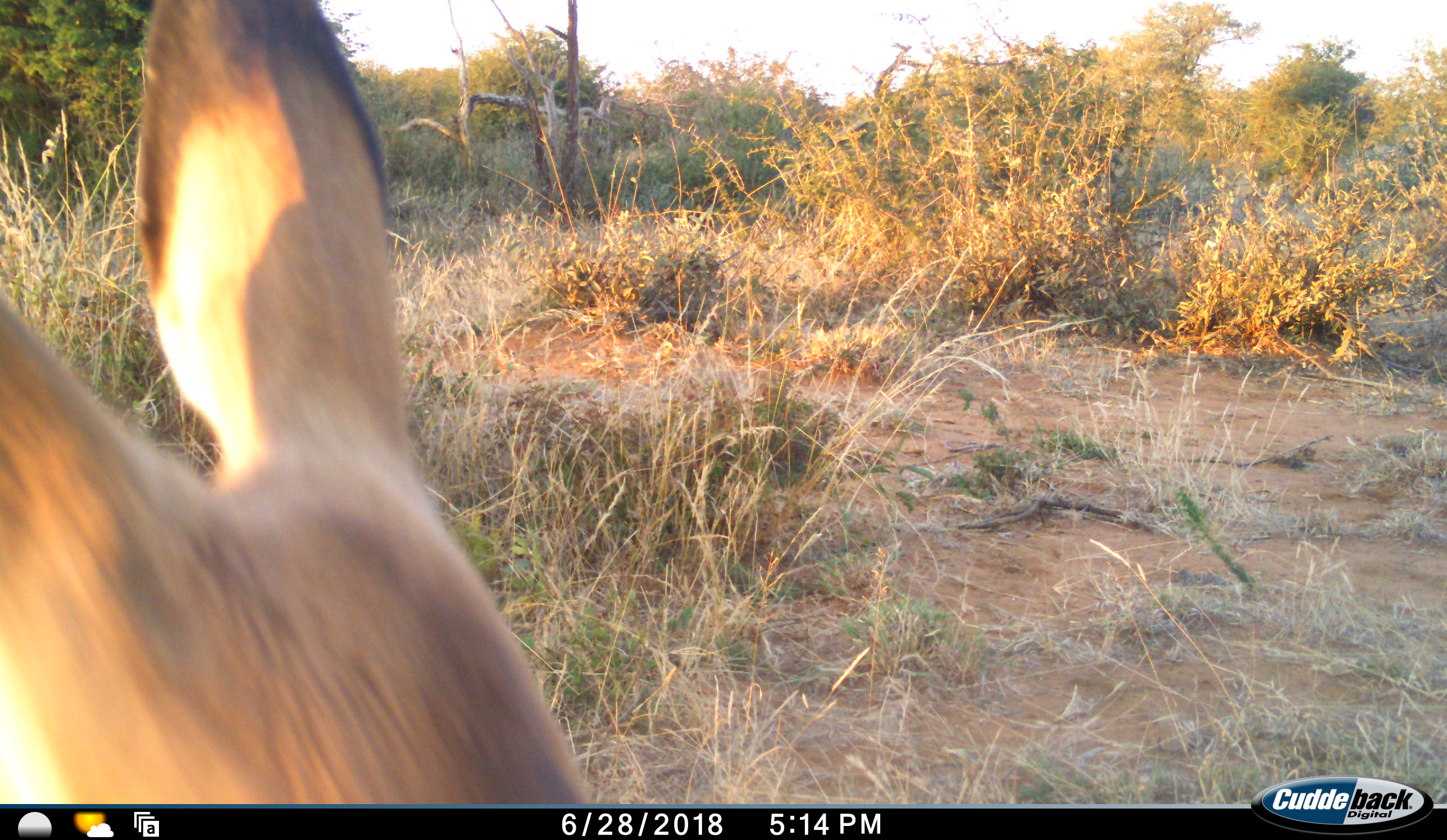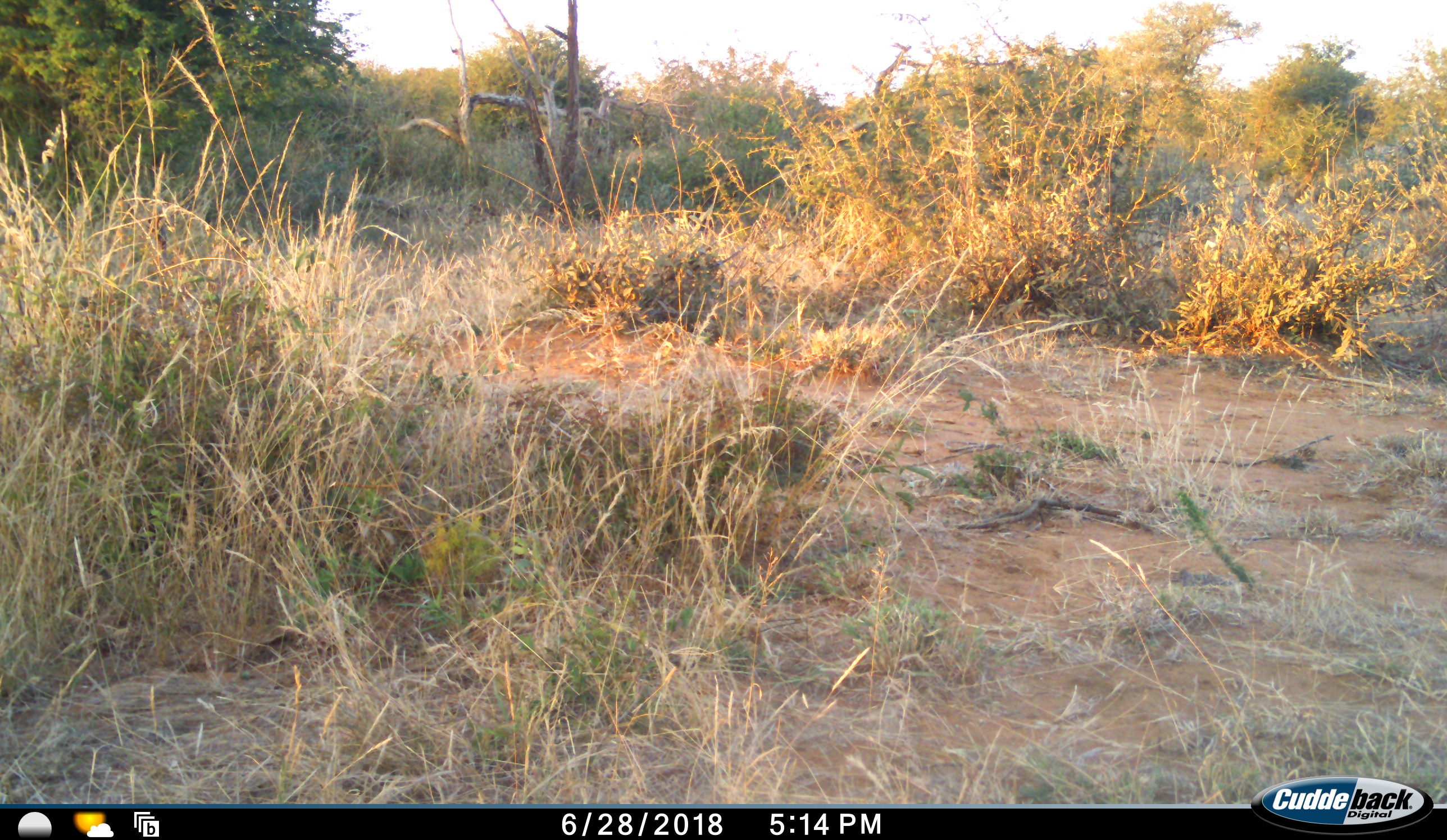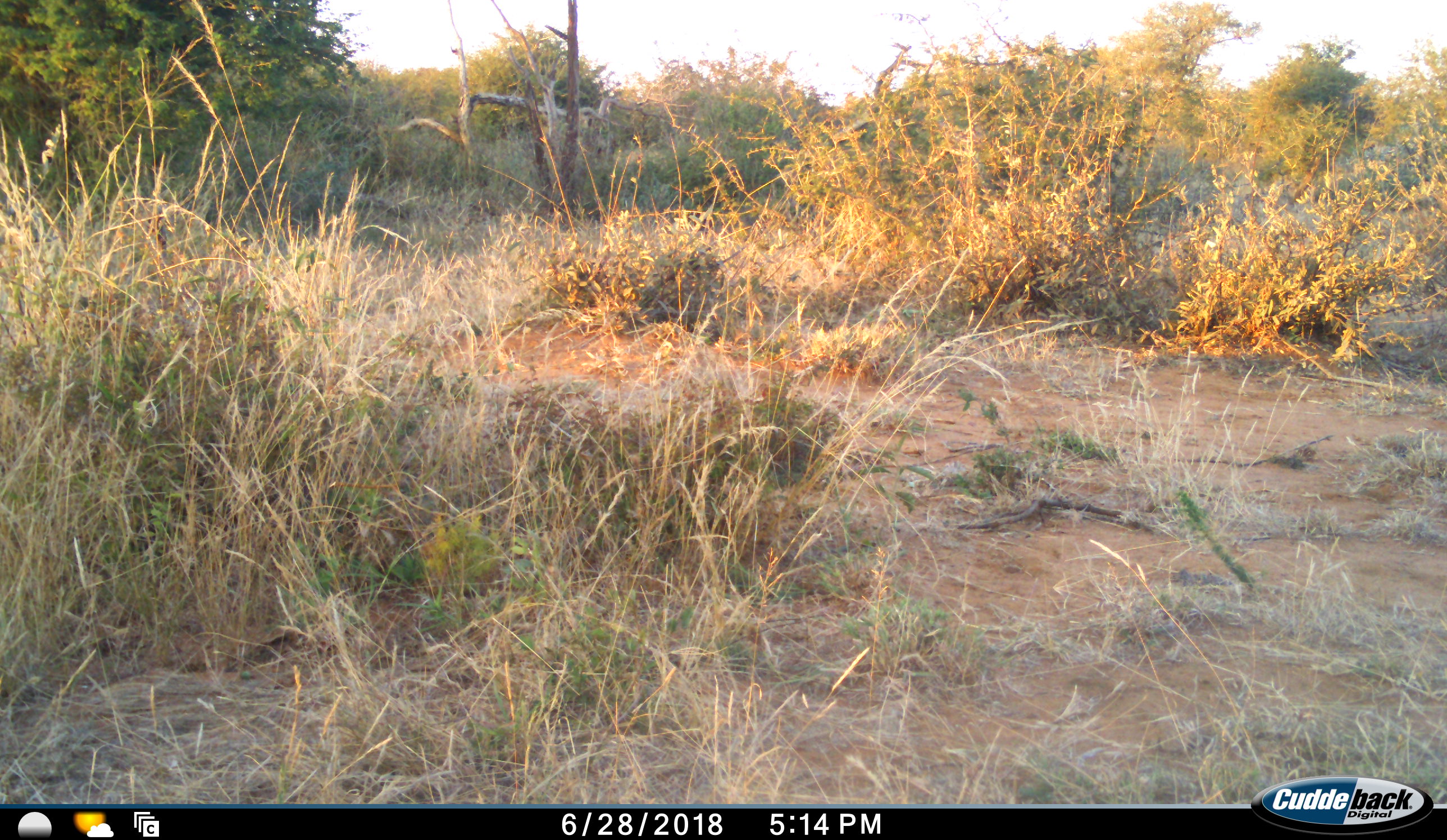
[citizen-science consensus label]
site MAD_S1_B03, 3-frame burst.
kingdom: Animalia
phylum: Chordata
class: Mammalia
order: Artiodactyla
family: Bovidae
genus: Aepyceros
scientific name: Aepyceros melampus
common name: impala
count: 1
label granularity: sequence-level